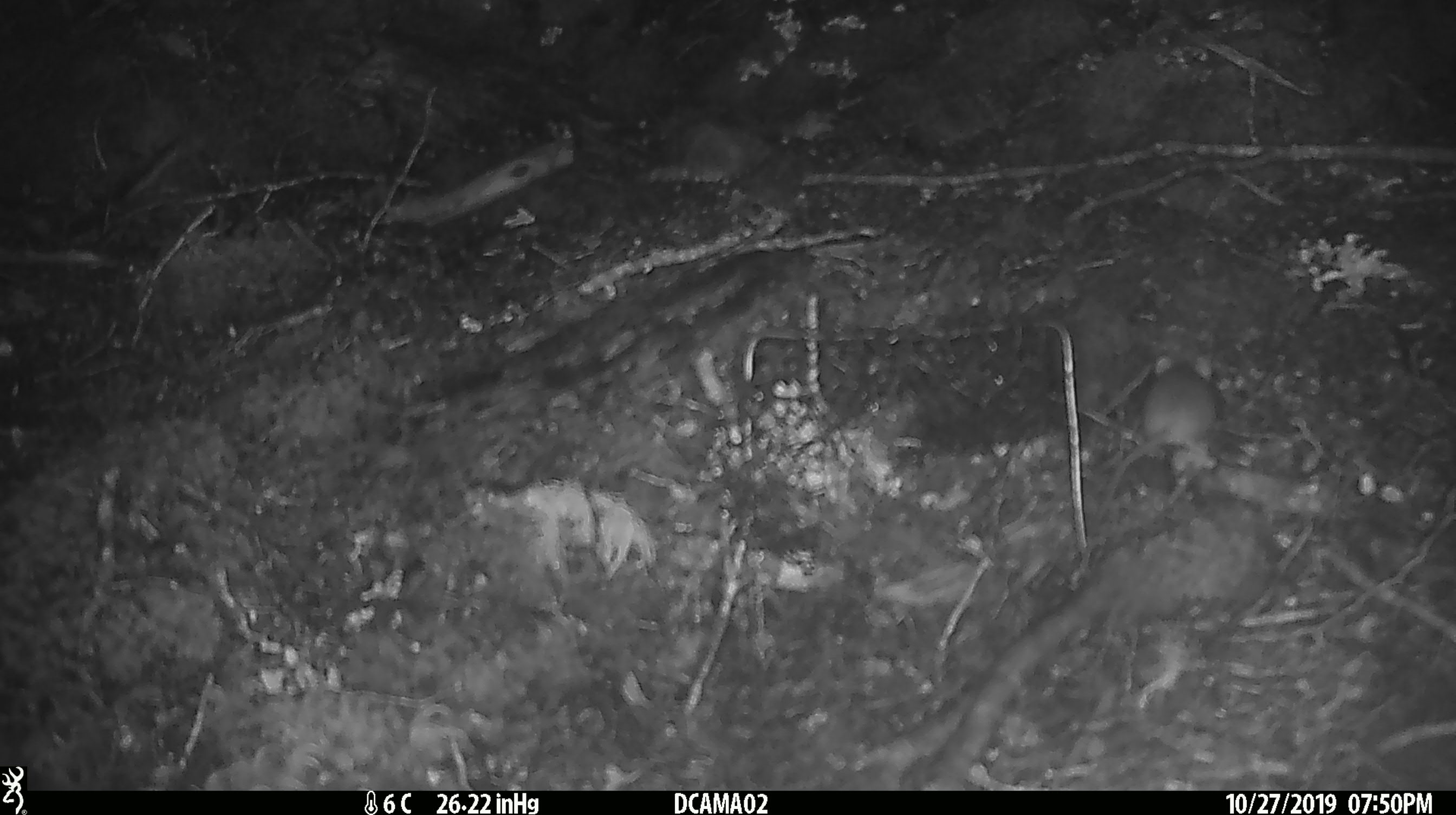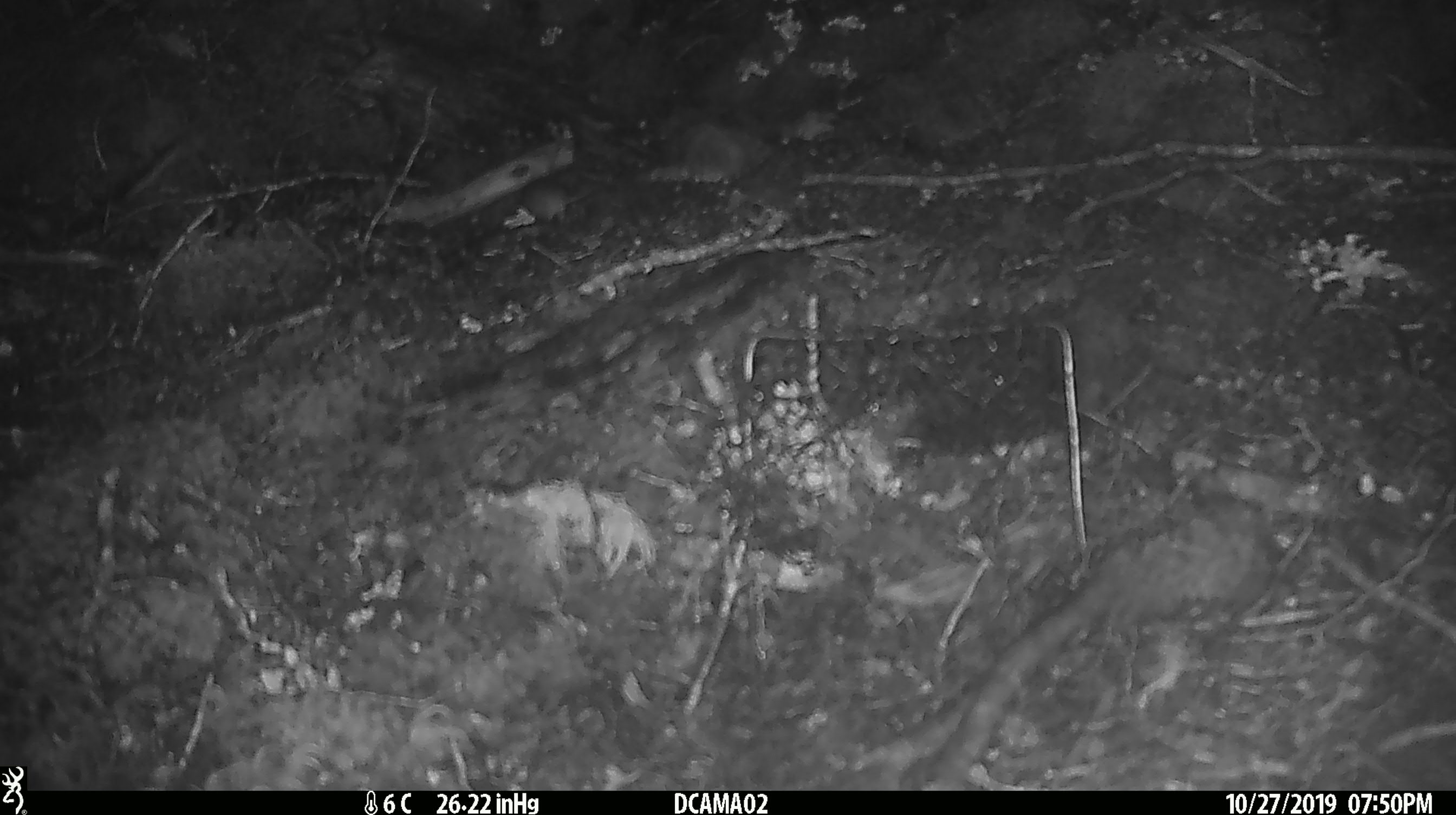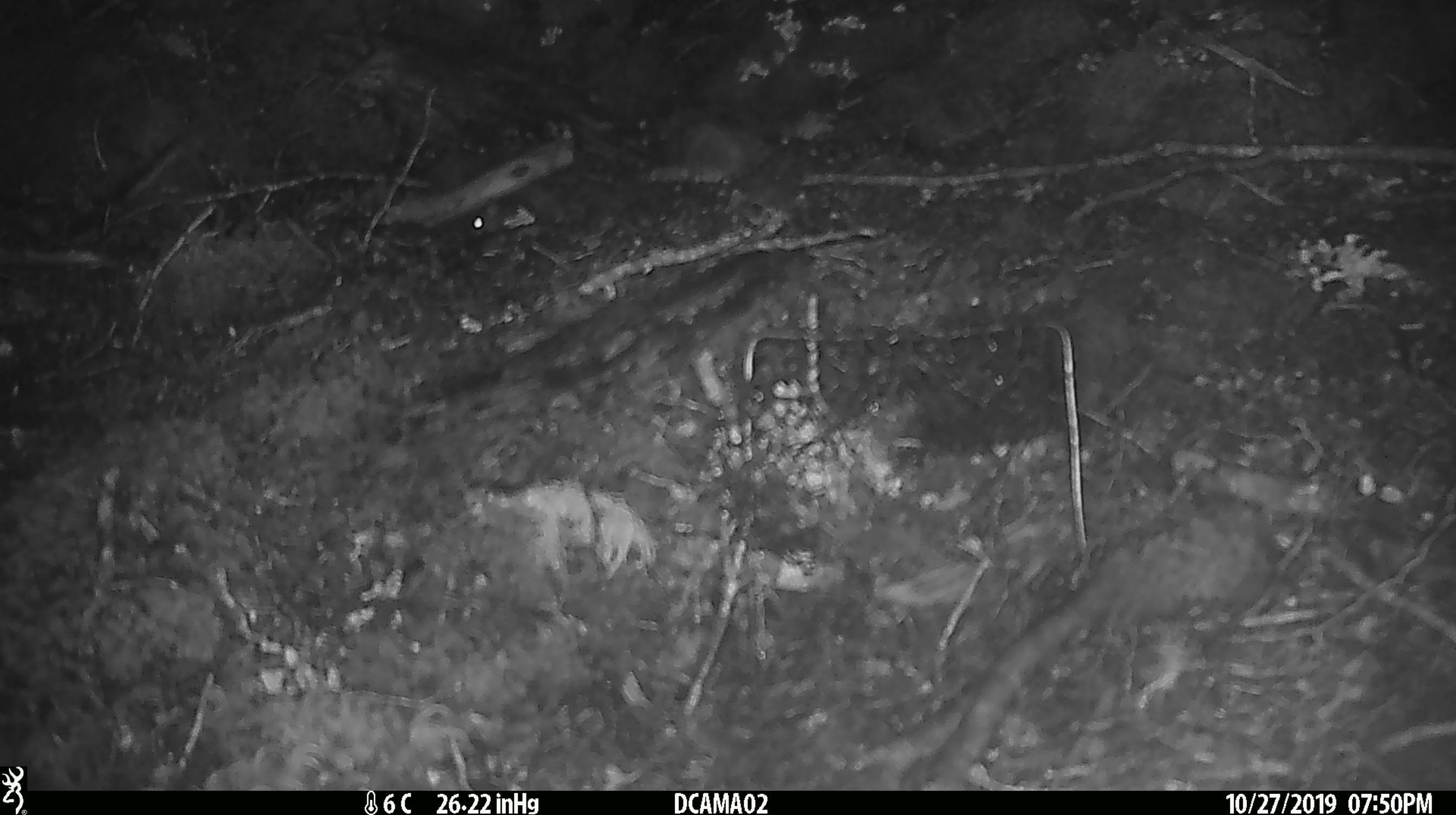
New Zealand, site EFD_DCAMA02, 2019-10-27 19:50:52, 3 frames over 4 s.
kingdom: Animalia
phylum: Chordata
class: Mammalia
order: Rodentia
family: Muridae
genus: Mus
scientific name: Mus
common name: mouse